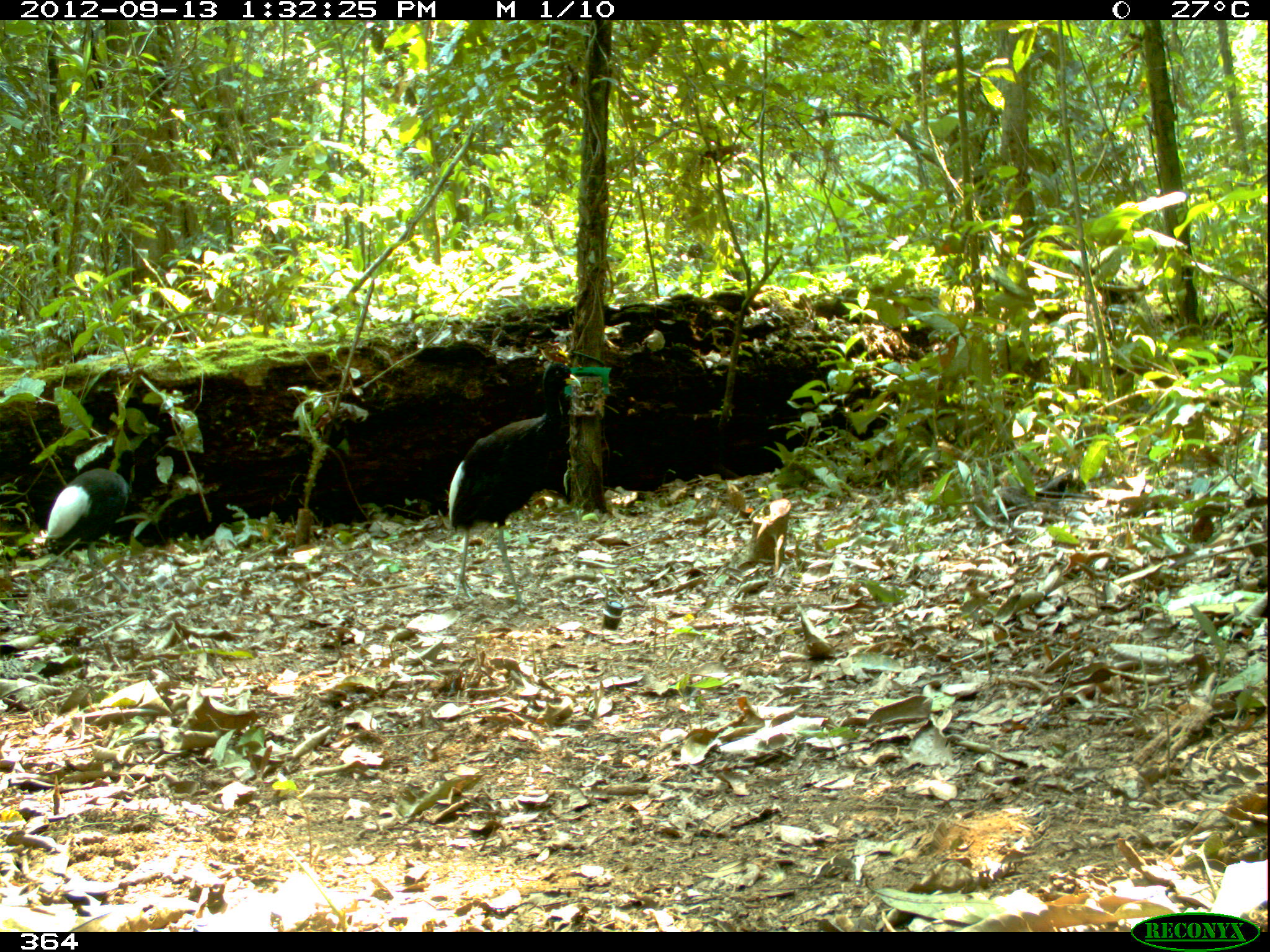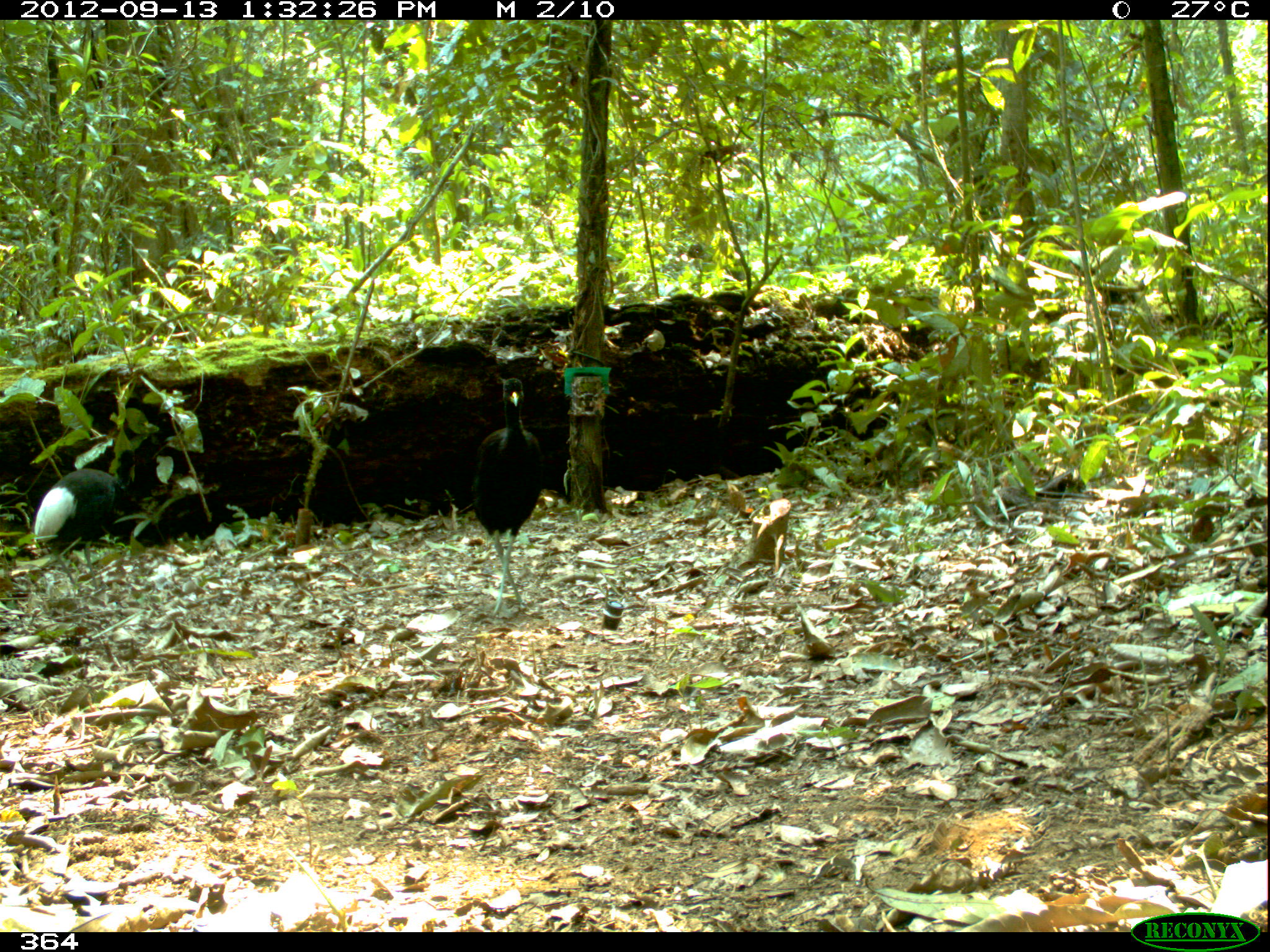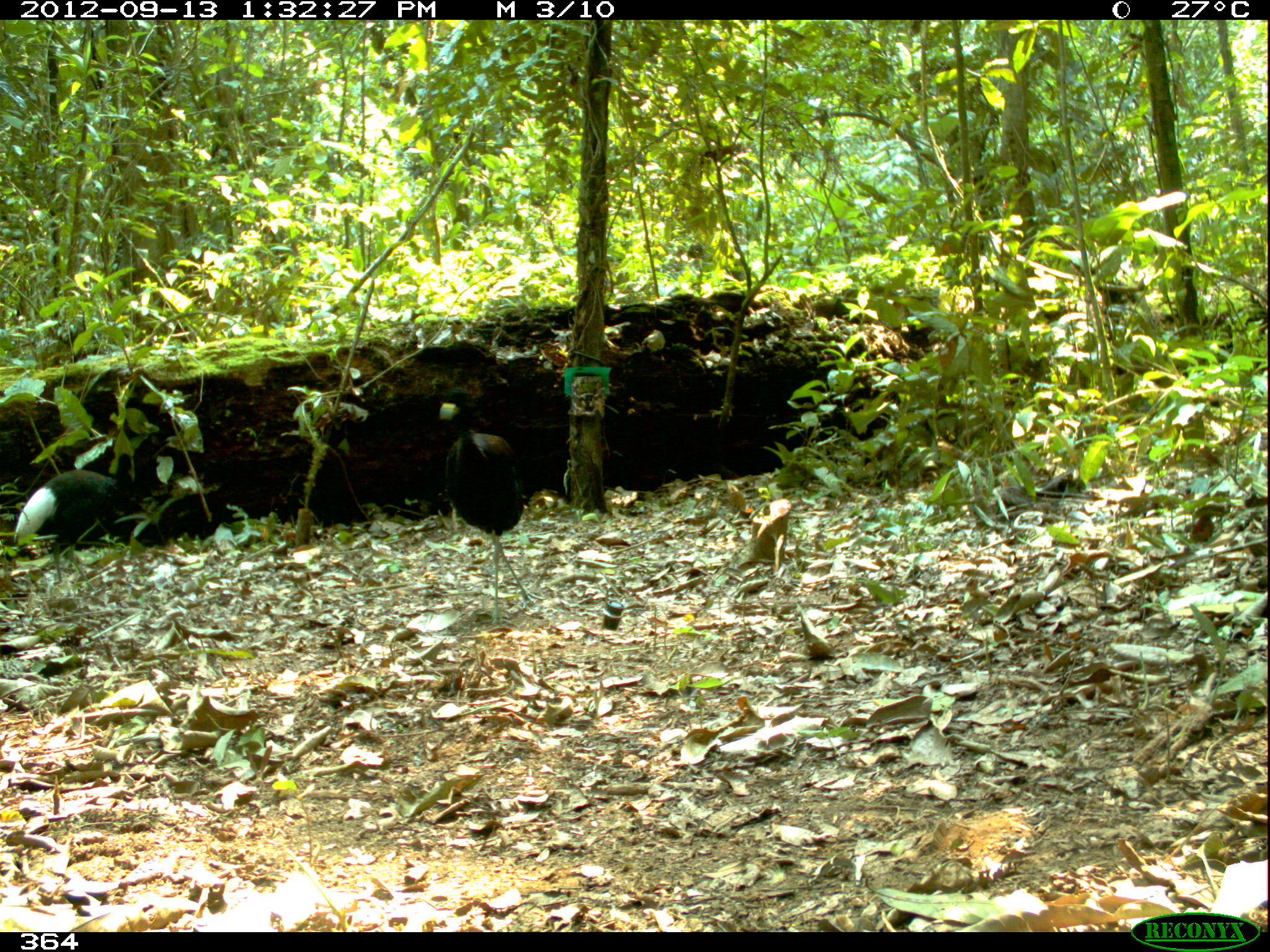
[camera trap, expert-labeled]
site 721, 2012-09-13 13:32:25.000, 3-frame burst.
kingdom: Animalia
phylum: Chordata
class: Aves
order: Gruiformes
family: Psophiidae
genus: Psophia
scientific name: Psophia leucoptera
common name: pale-winged trumpeter